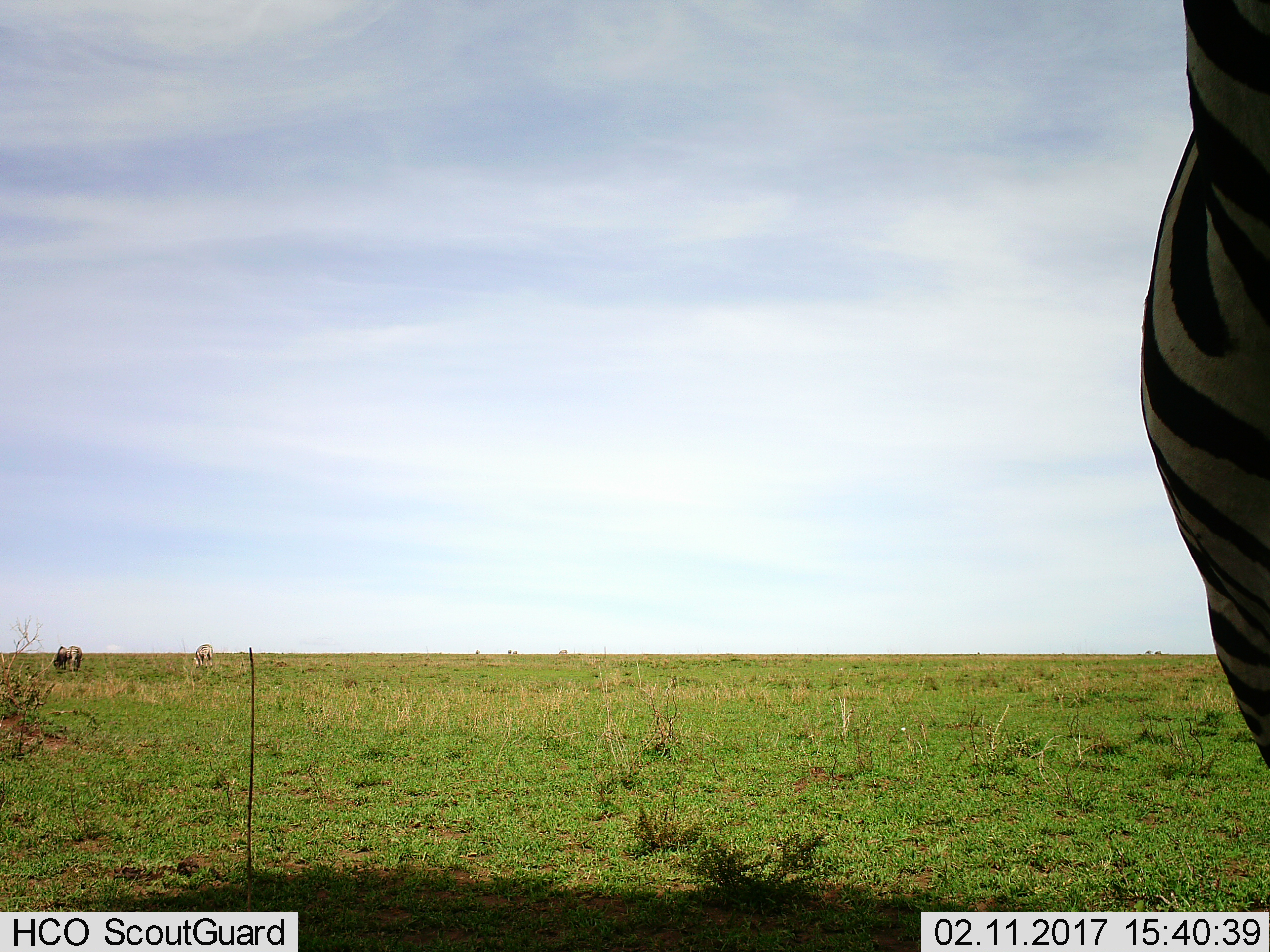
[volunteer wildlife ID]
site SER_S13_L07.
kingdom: Animalia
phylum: Chordata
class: Mammalia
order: Perissodactyla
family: Equidae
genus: Equus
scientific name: Equus quagga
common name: plains zebra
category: zebraplains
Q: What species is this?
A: Zebraplains (plains zebra) (Equus quagga).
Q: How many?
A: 3.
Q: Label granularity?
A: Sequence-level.